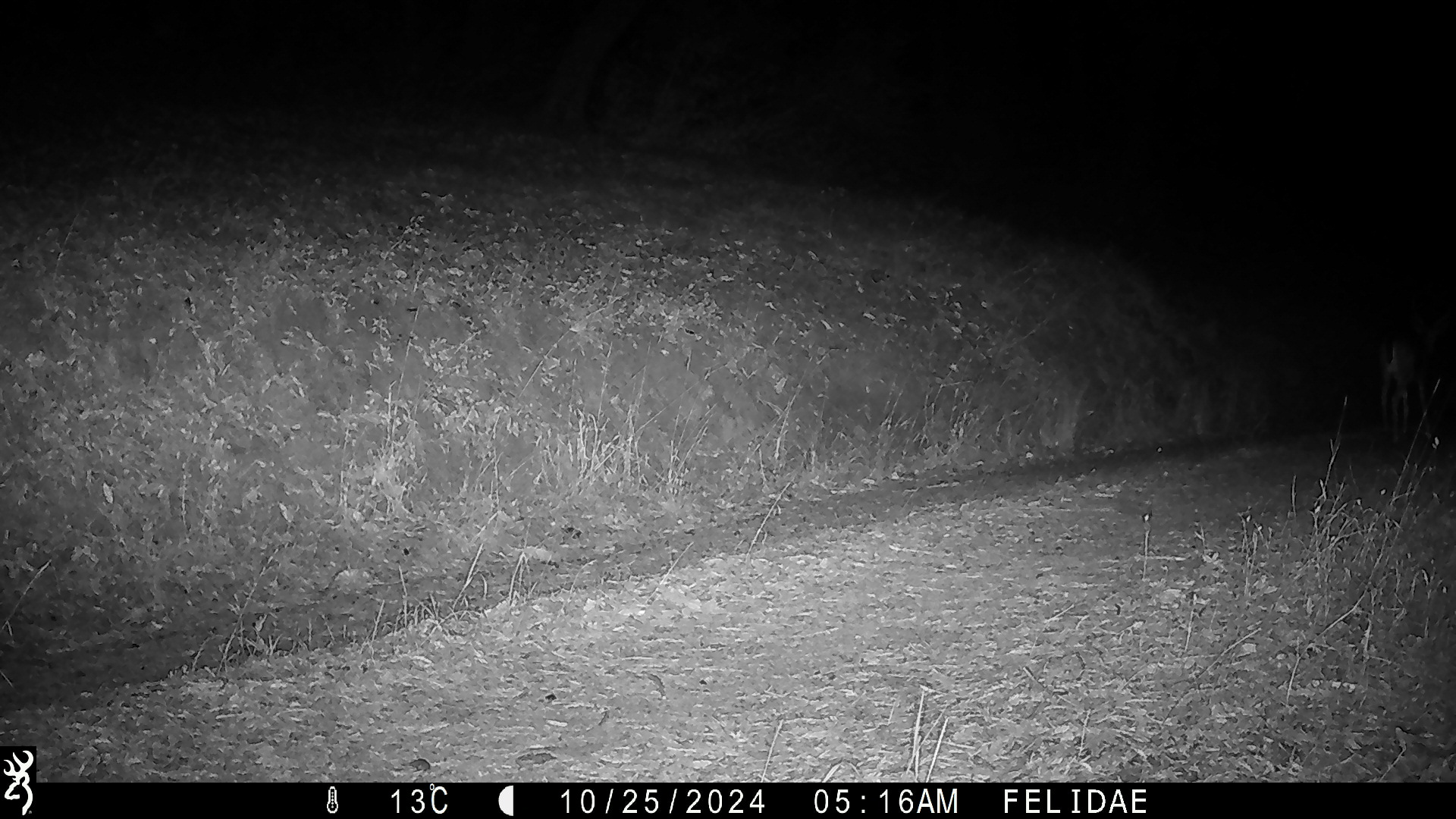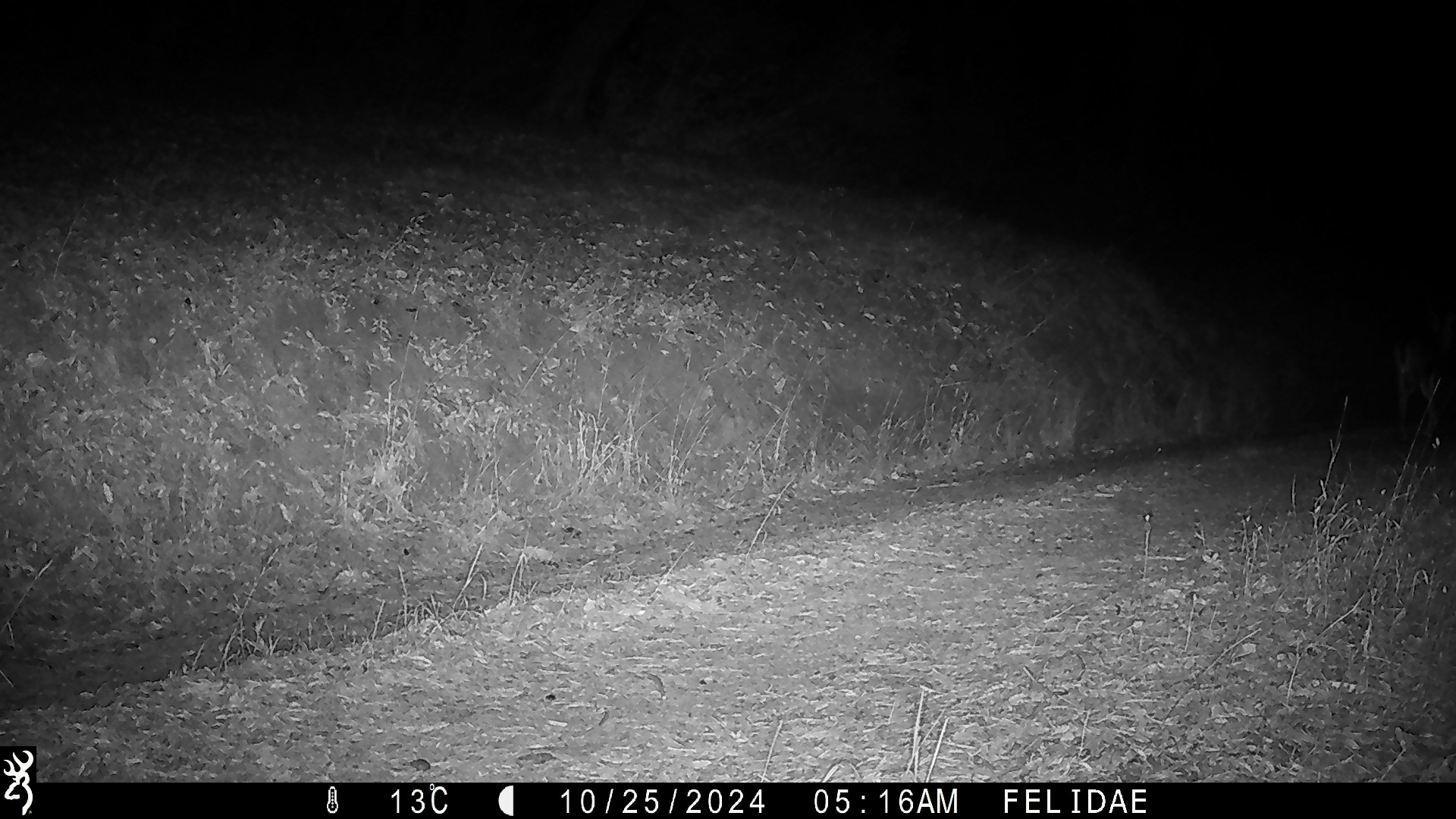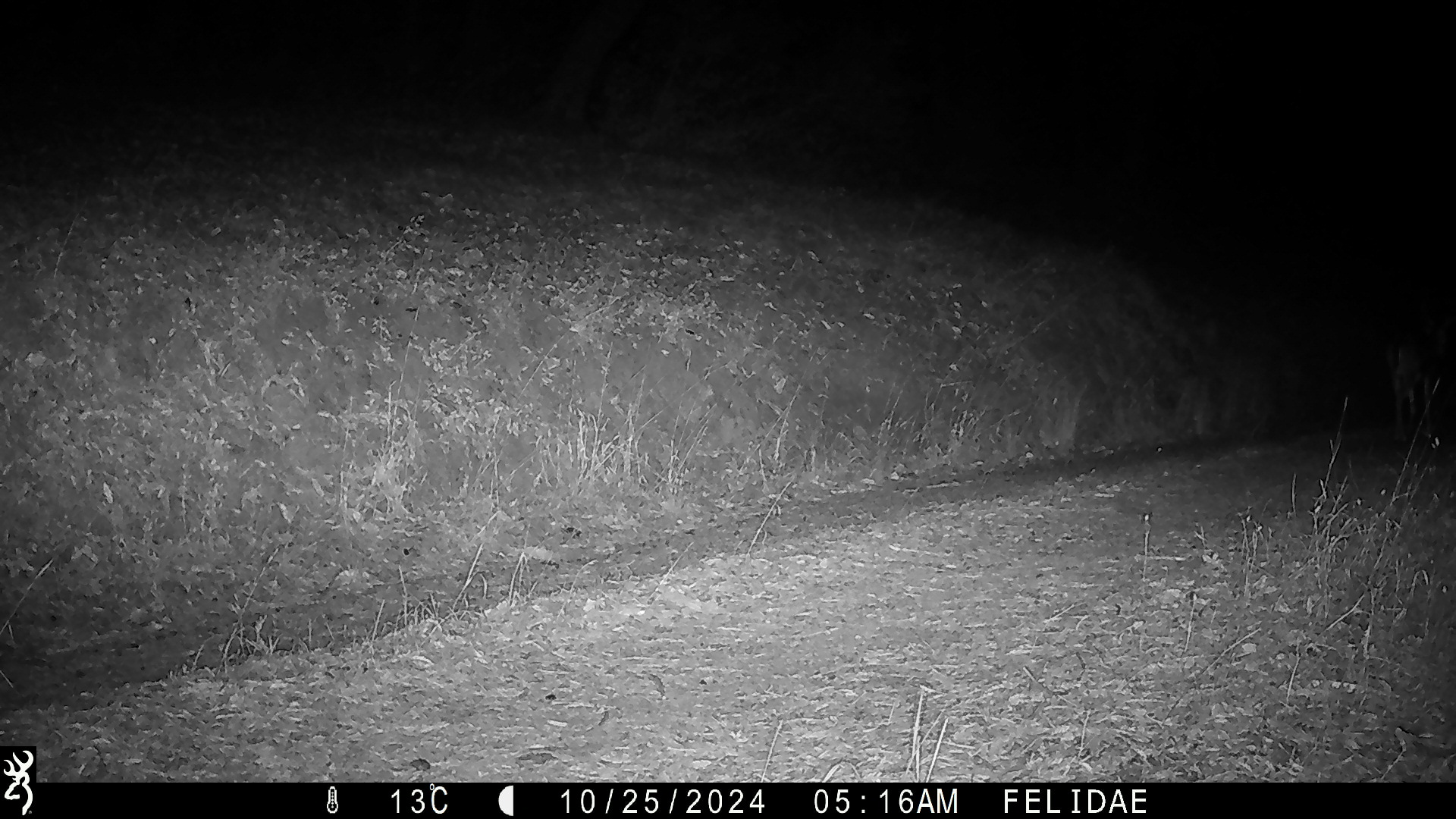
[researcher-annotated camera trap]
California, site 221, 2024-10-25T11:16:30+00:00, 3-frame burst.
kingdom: Animalia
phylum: Chordata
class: Mammalia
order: Artiodactyla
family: Cervidae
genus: Odocoileus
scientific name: Odocoileus hemionus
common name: mule deer